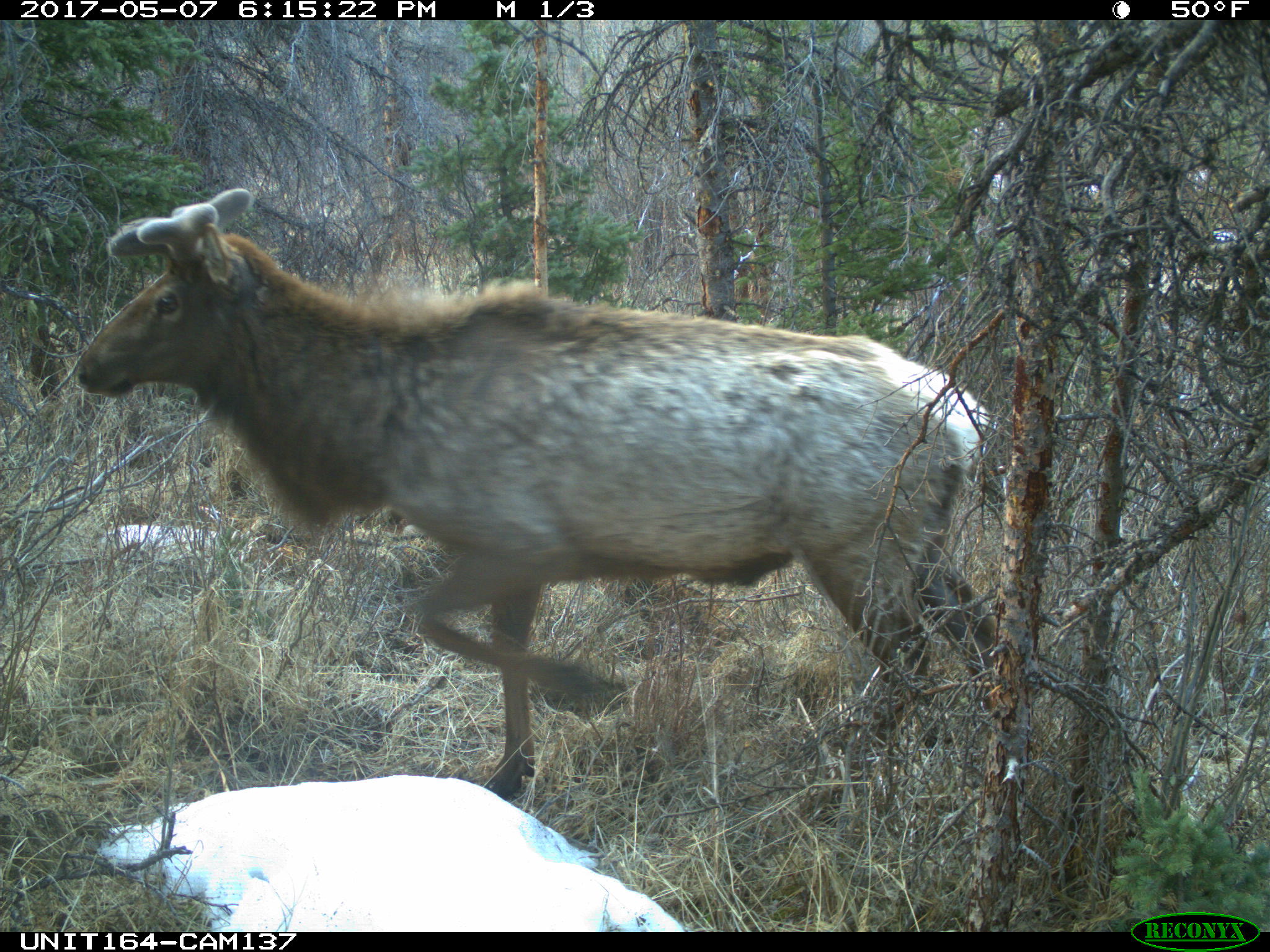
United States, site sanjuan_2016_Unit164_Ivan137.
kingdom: Animalia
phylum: Chordata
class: Mammalia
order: Artiodactyla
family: Cervidae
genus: Cervus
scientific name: Cervus elaphus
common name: red deer